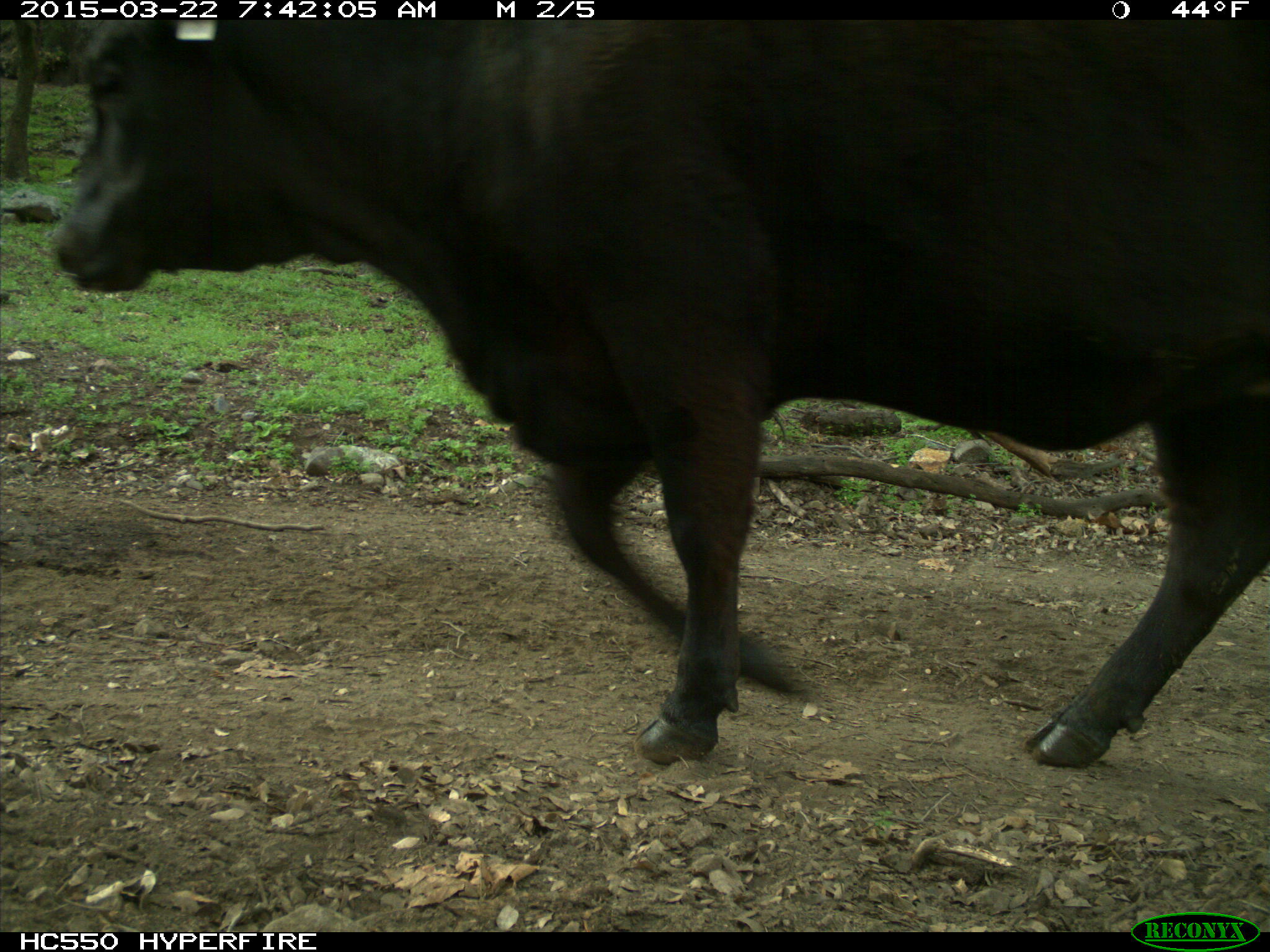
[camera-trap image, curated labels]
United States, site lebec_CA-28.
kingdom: Animalia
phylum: Chordata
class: Mammalia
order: Artiodactyla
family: Bovidae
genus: Bos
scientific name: Bos taurus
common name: domestic cow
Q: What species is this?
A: Bos taurus (domestic cow).